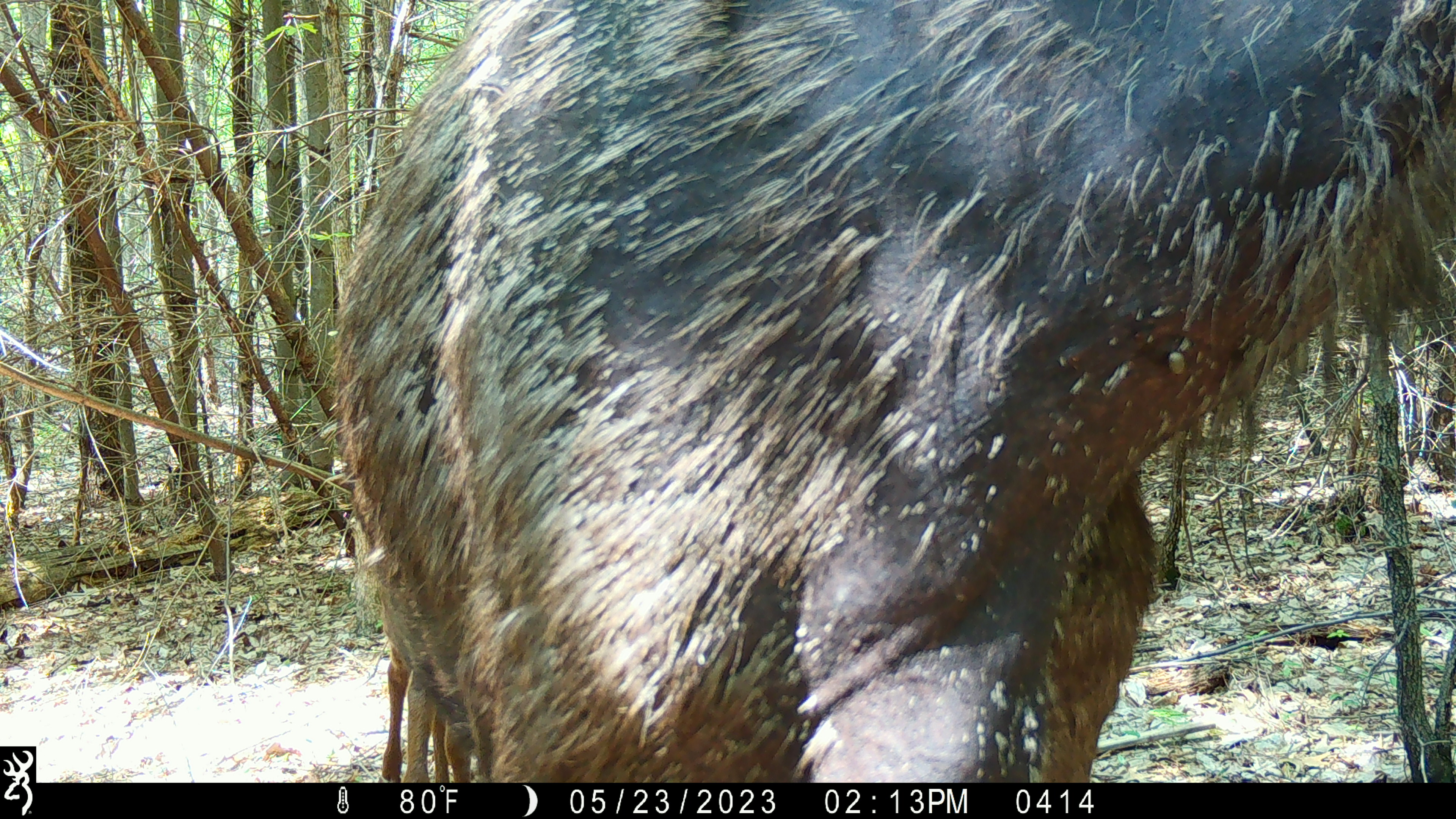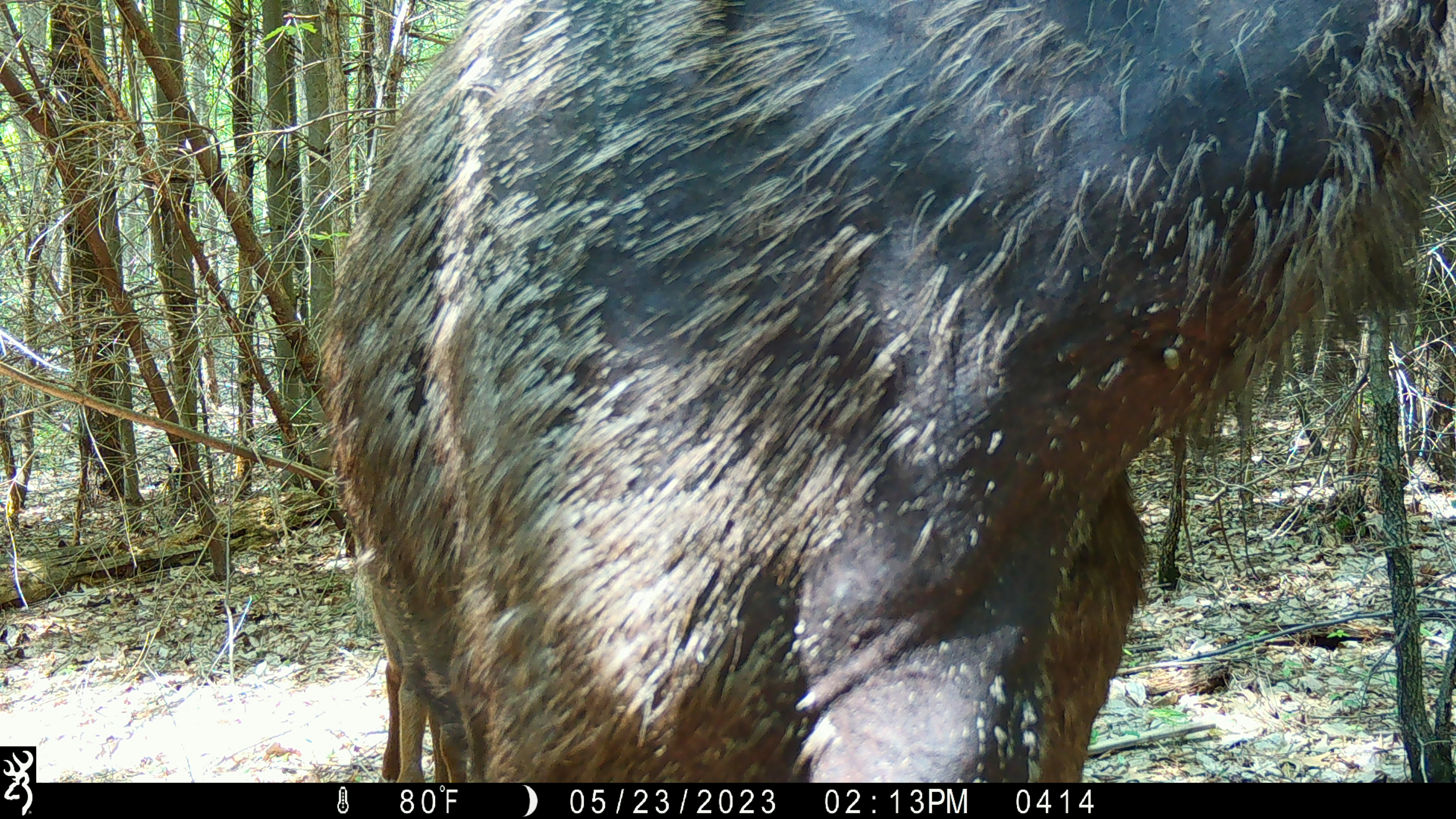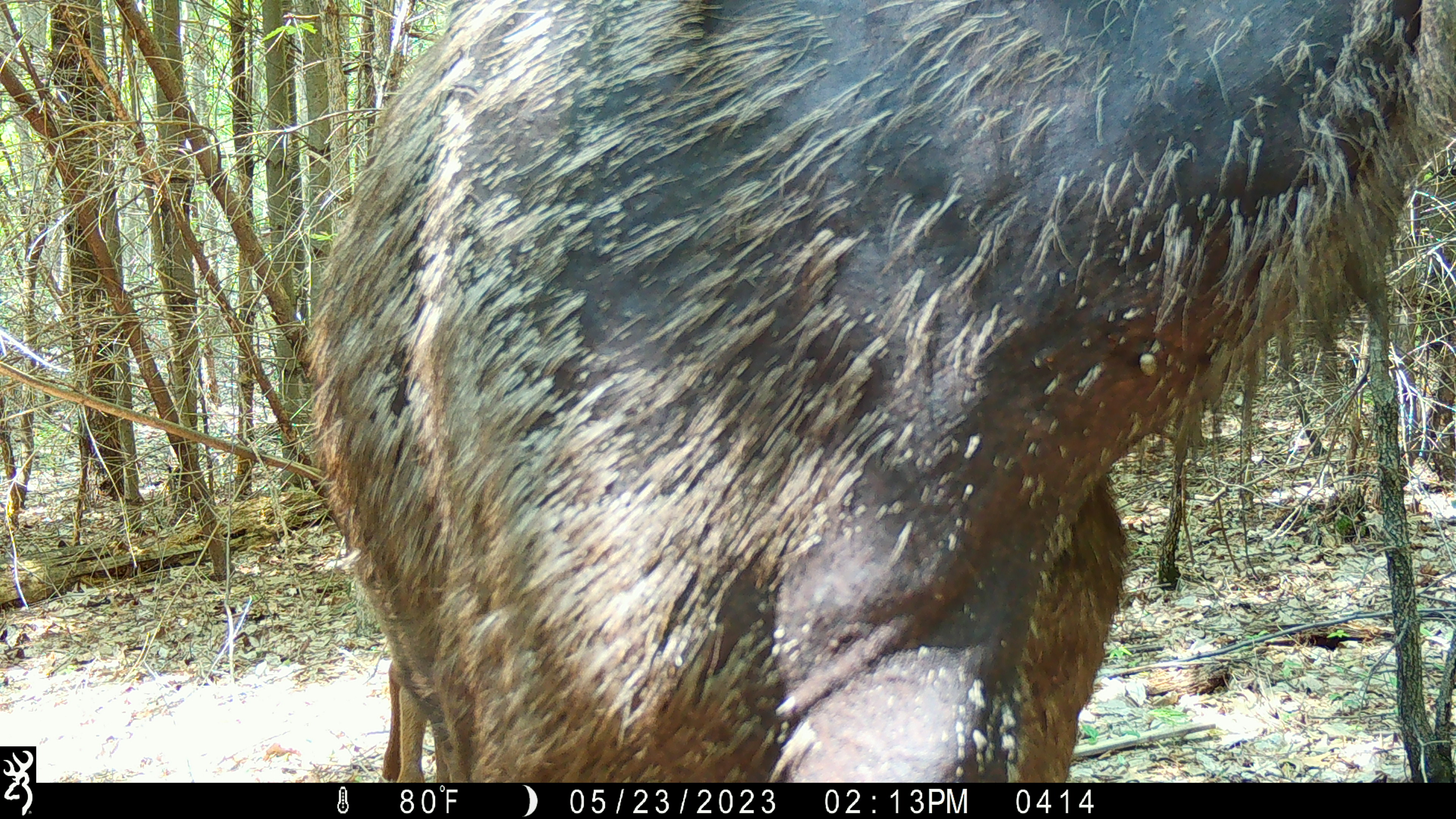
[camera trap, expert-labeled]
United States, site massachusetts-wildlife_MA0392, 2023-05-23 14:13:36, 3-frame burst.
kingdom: Animalia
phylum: Chordata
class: Mammalia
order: Artiodactyla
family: Cervidae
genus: Alces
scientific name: Alces alces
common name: moose